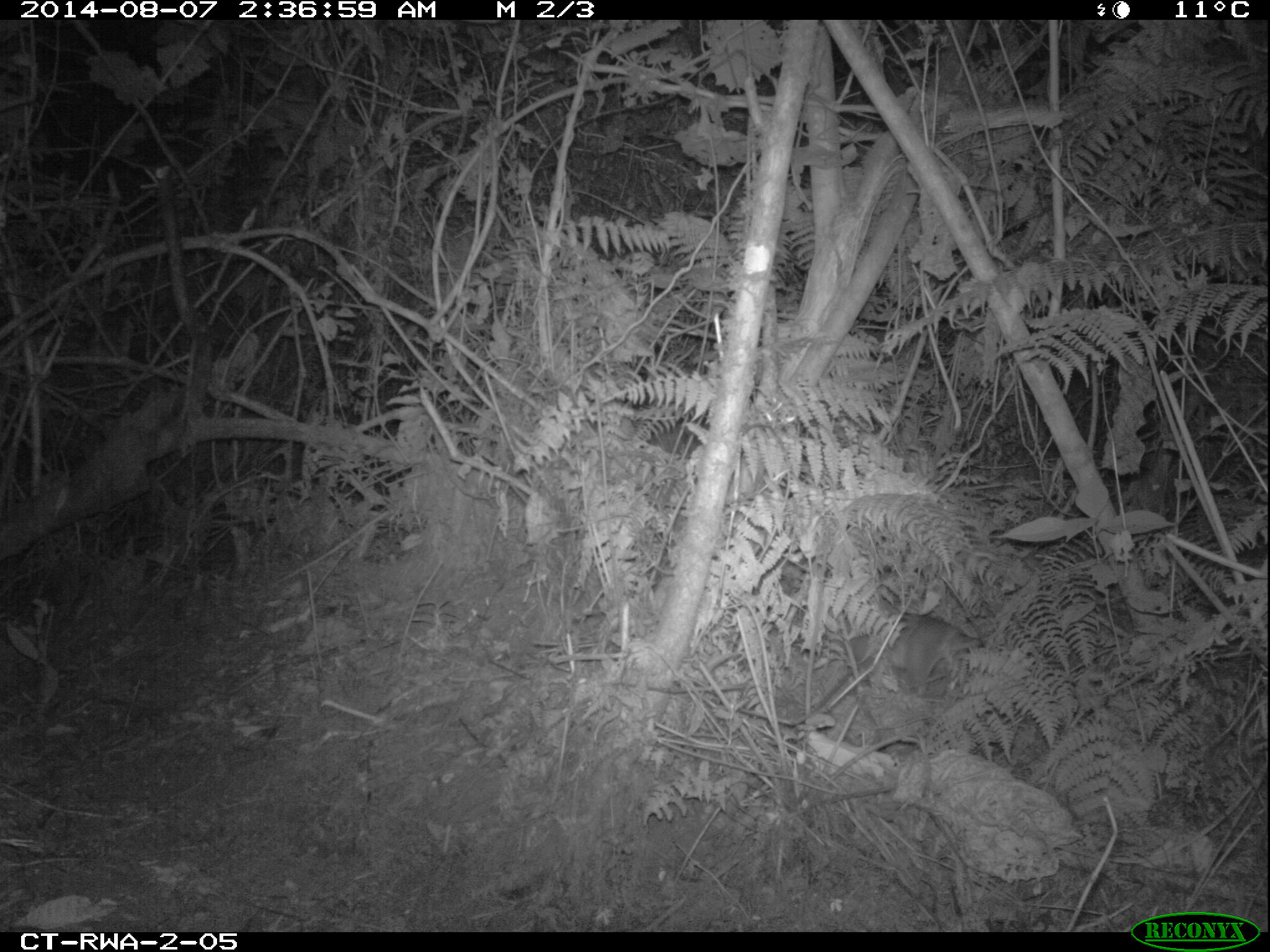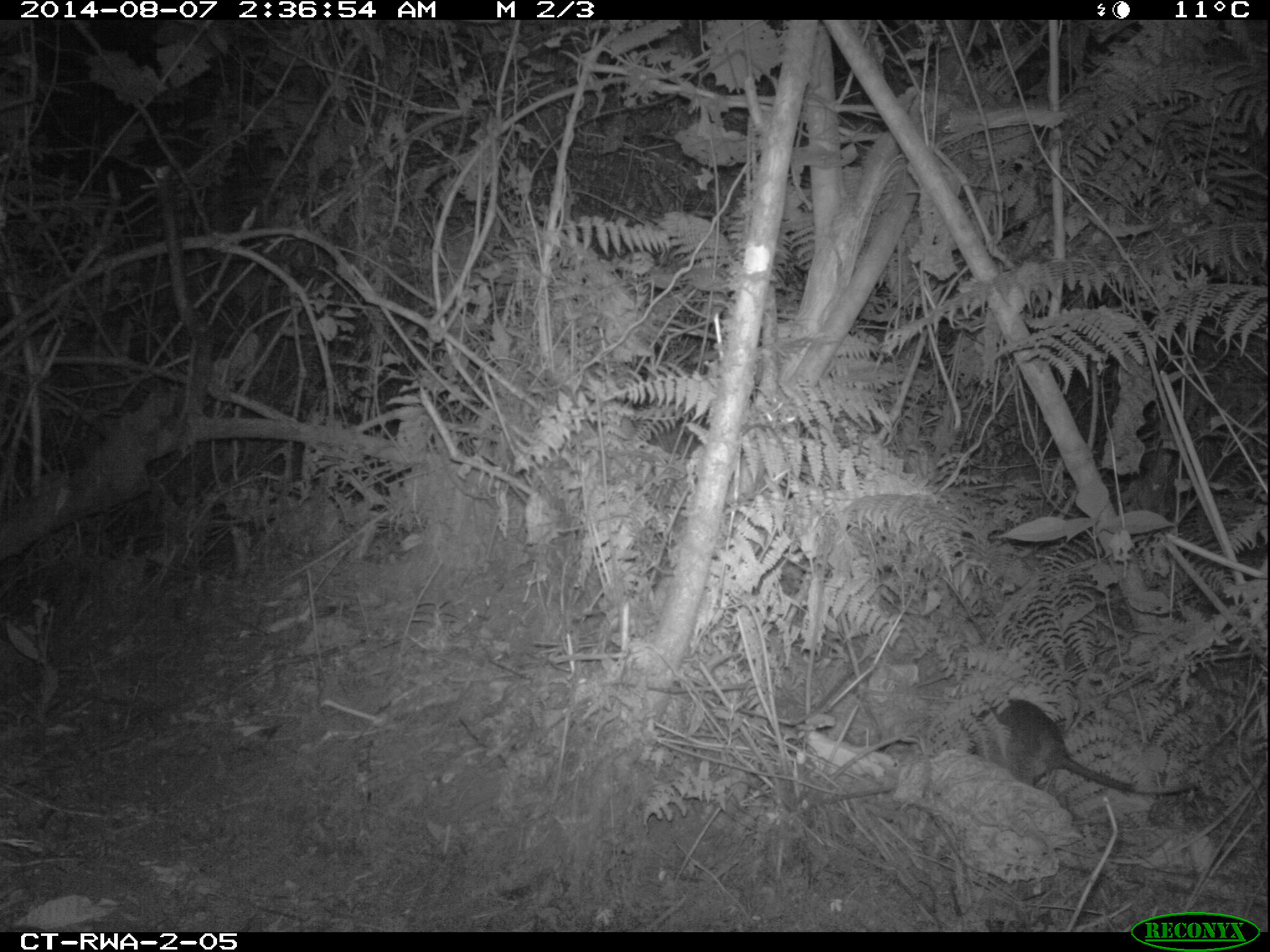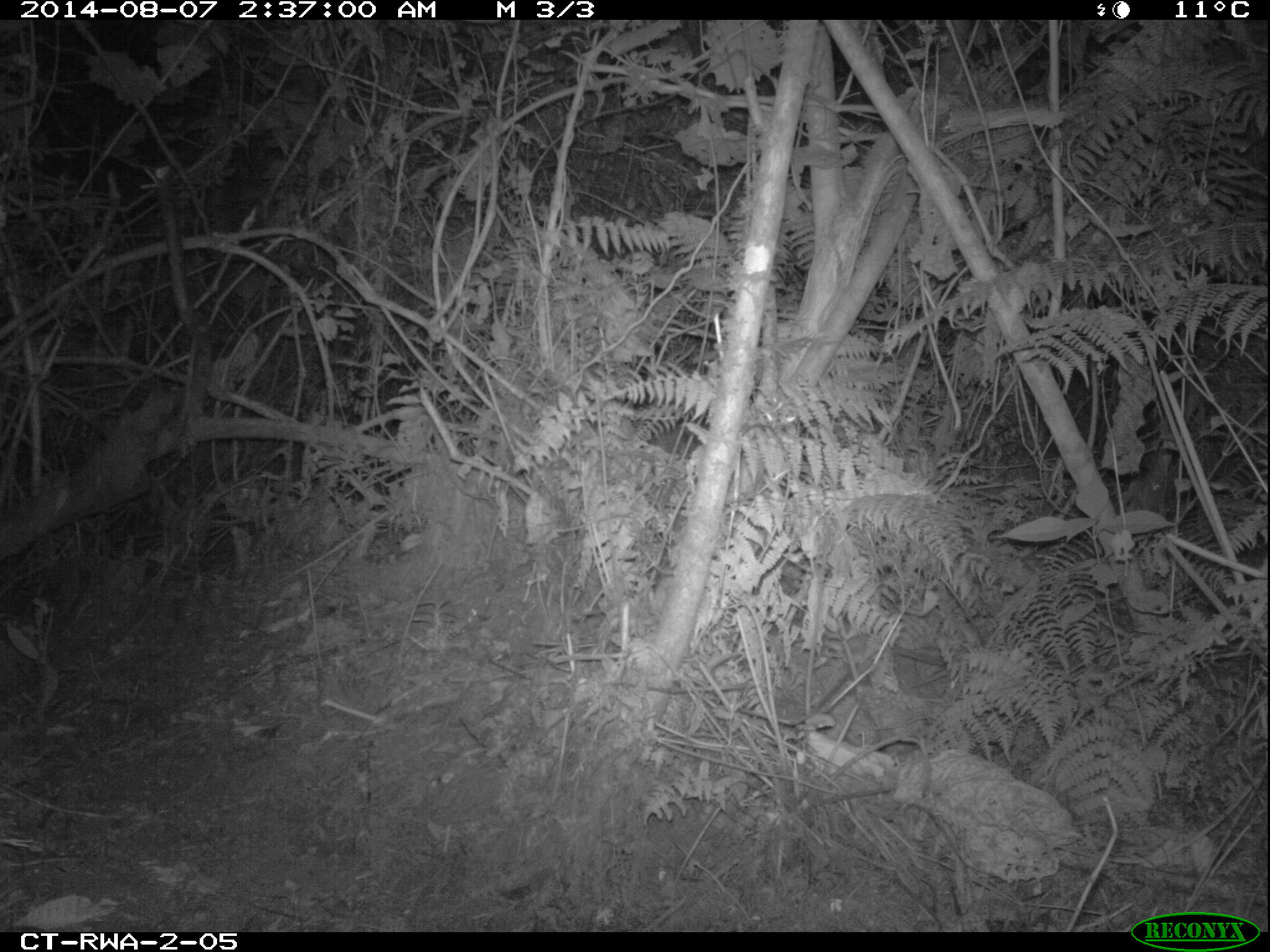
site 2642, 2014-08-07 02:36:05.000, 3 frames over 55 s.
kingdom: Animalia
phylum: Chordata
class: Mammalia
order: Rodentia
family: Nesomyidae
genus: Cricetomys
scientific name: Cricetomys gambianus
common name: african giant pouched rat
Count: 1.